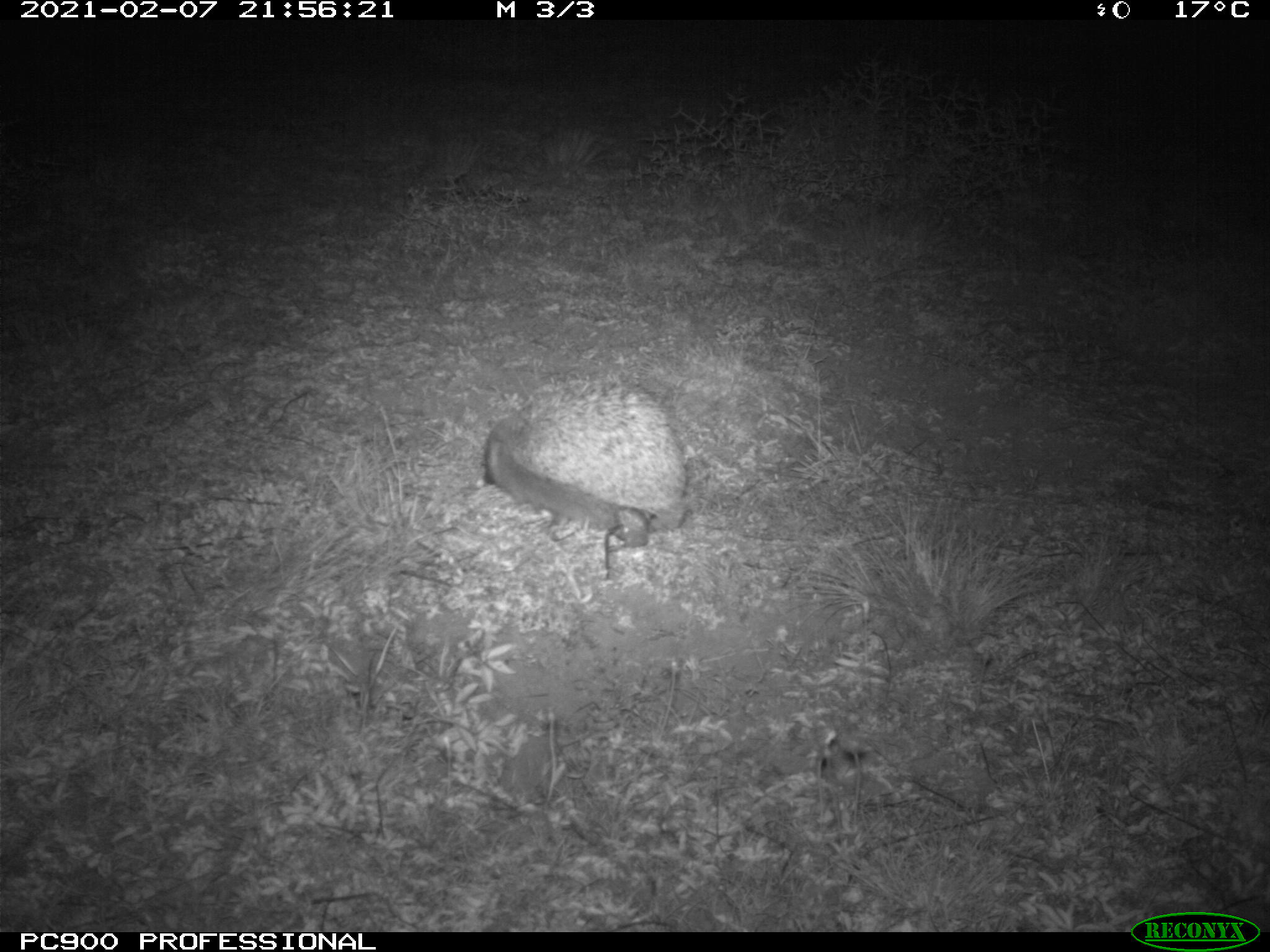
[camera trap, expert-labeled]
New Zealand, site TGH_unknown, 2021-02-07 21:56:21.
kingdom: Animalia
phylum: Chordata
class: Mammalia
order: Eulipotyphla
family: Erinaceidae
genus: Erinaceus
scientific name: Erinaceus europaeus europaeus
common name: european hedgehog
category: hedgehog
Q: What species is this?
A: Hedgehog (european hedgehog) (Erinaceus europaeus europaeus).